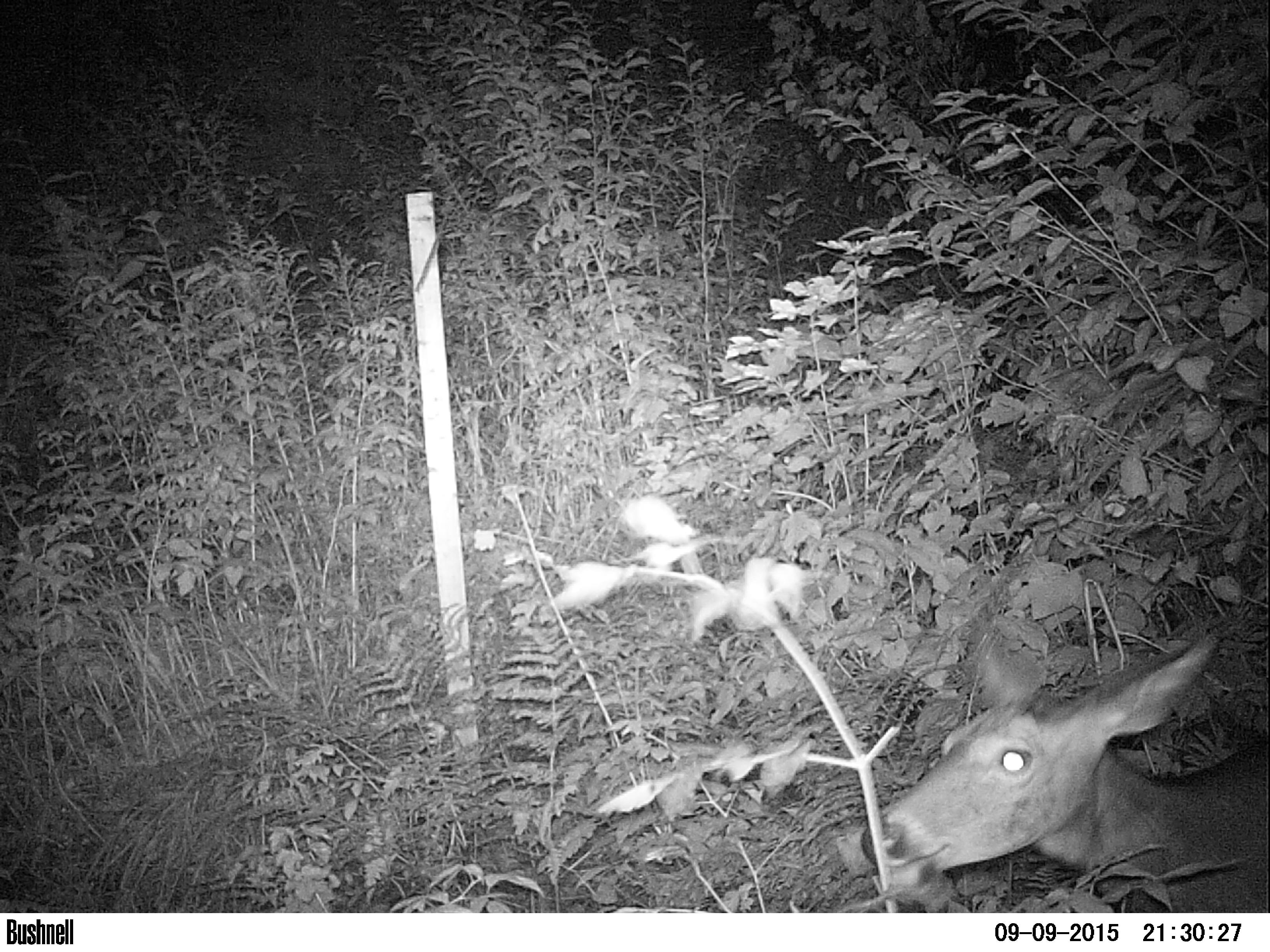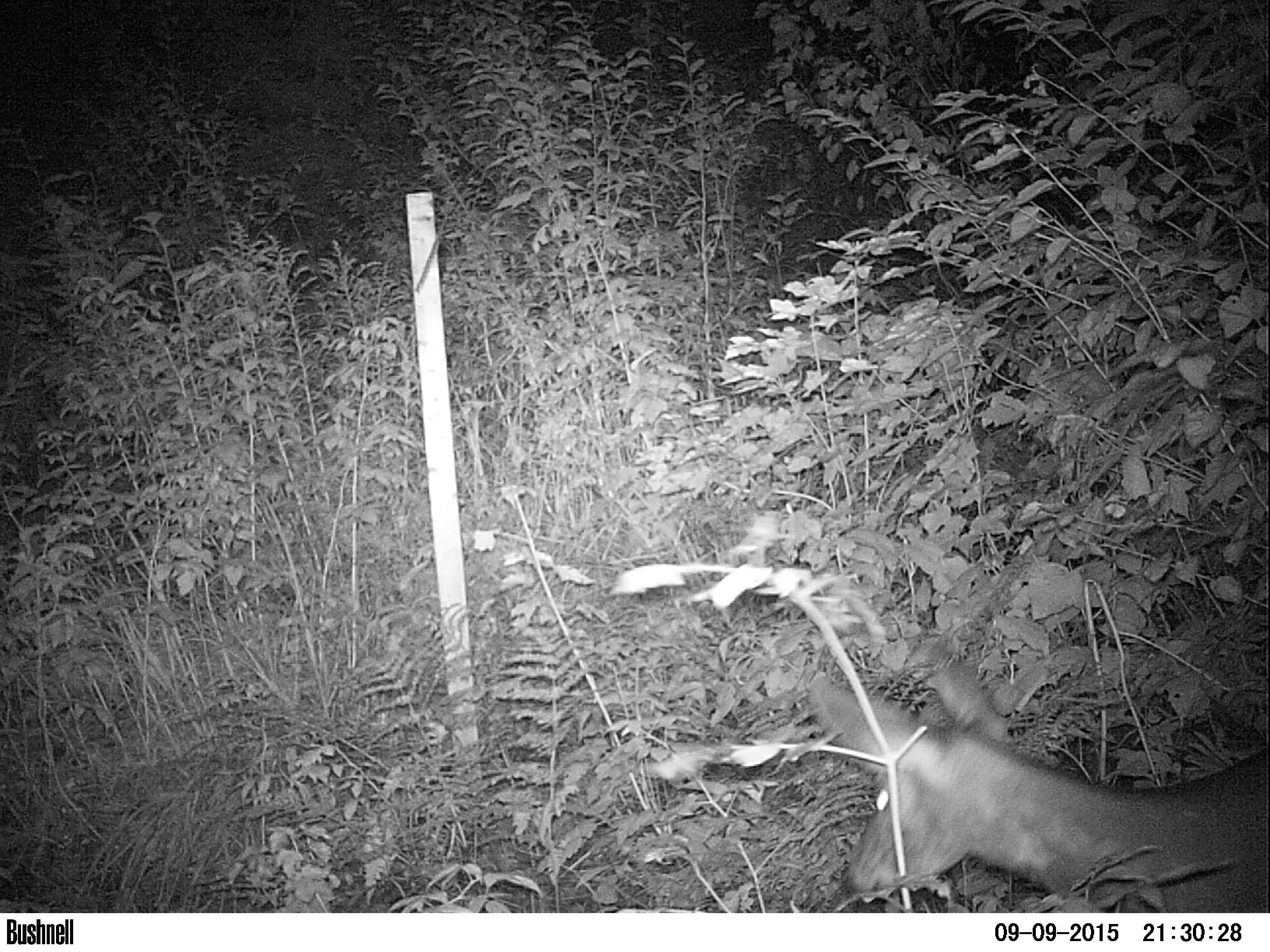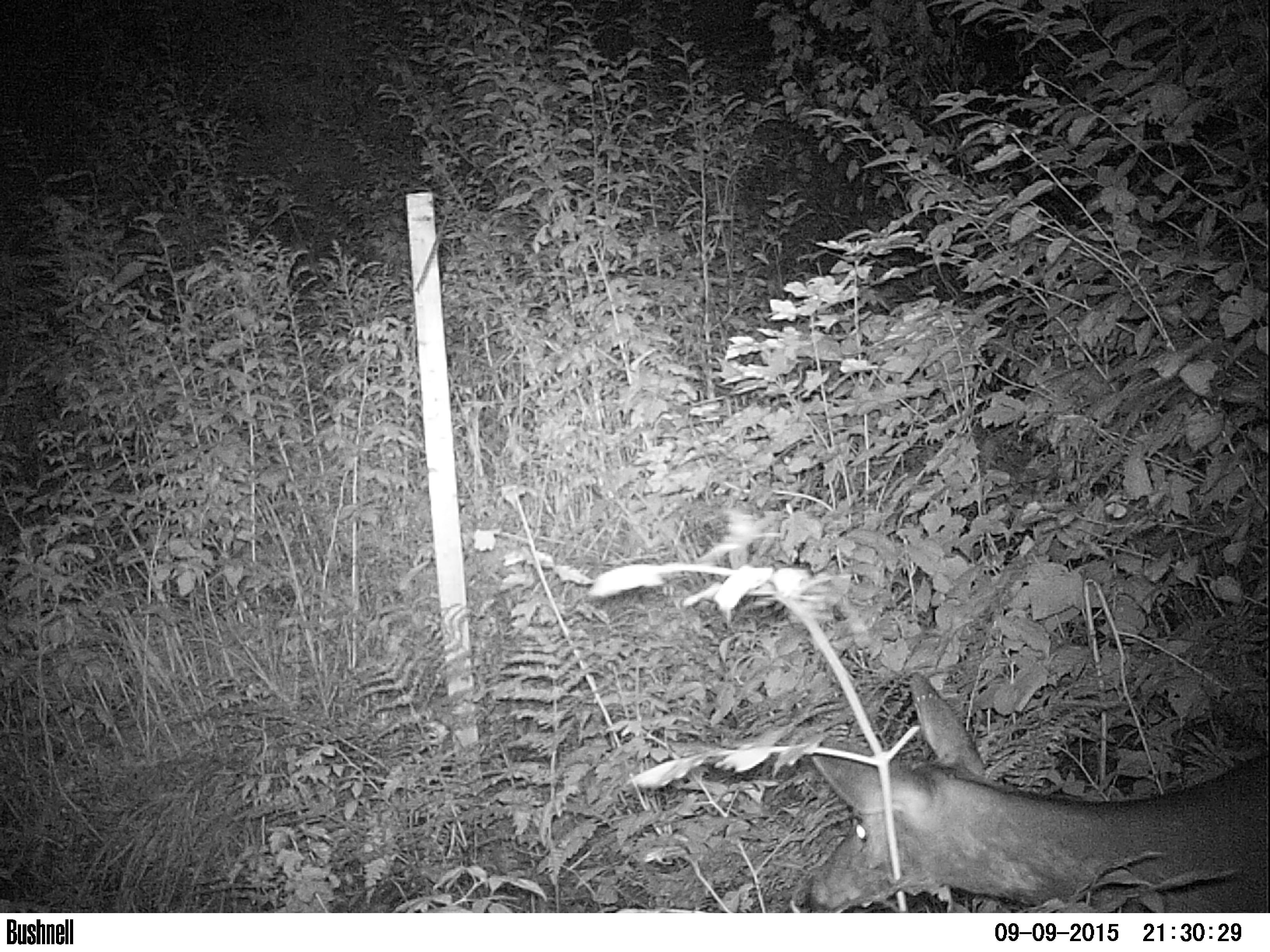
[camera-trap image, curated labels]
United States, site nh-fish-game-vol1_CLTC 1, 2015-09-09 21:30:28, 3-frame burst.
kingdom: Animalia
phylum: Chordata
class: Mammalia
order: Artiodactyla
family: Cervidae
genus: Odocoileus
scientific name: Odocoileus virginianus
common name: white-tailed deer